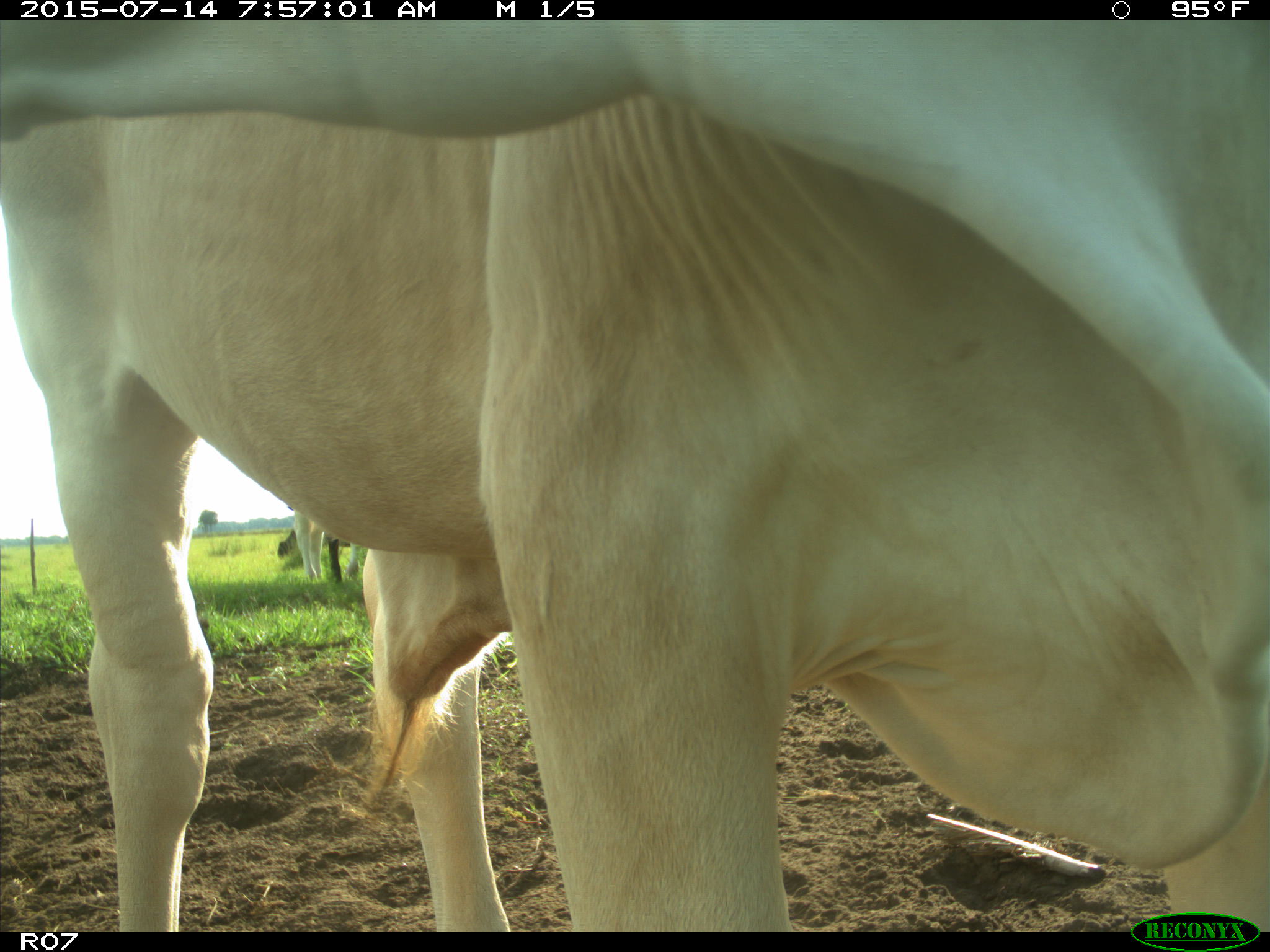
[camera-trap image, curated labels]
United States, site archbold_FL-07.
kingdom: Animalia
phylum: Chordata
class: Mammalia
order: Artiodactyla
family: Bovidae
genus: Bos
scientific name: Bos taurus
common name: domestic cow